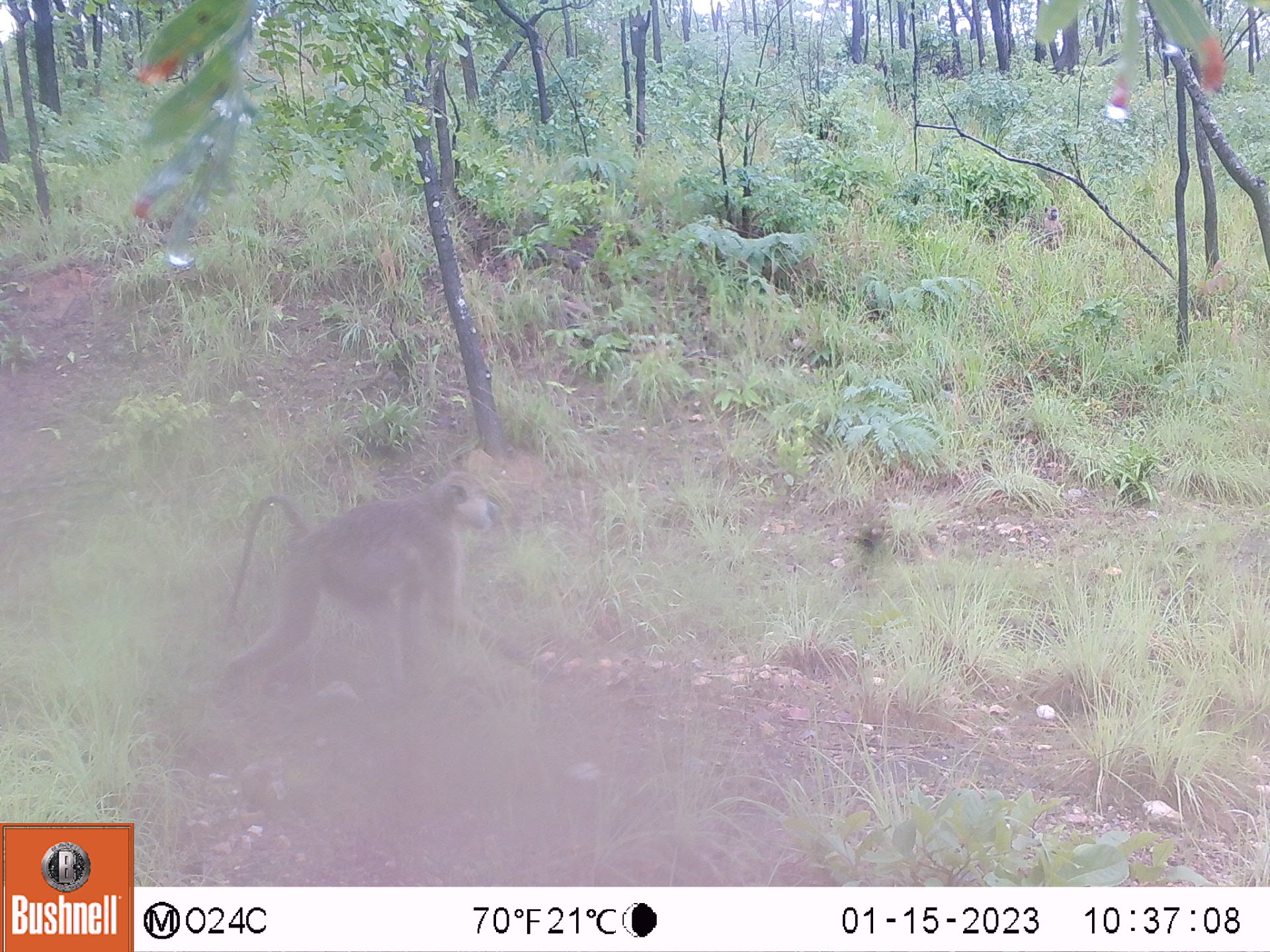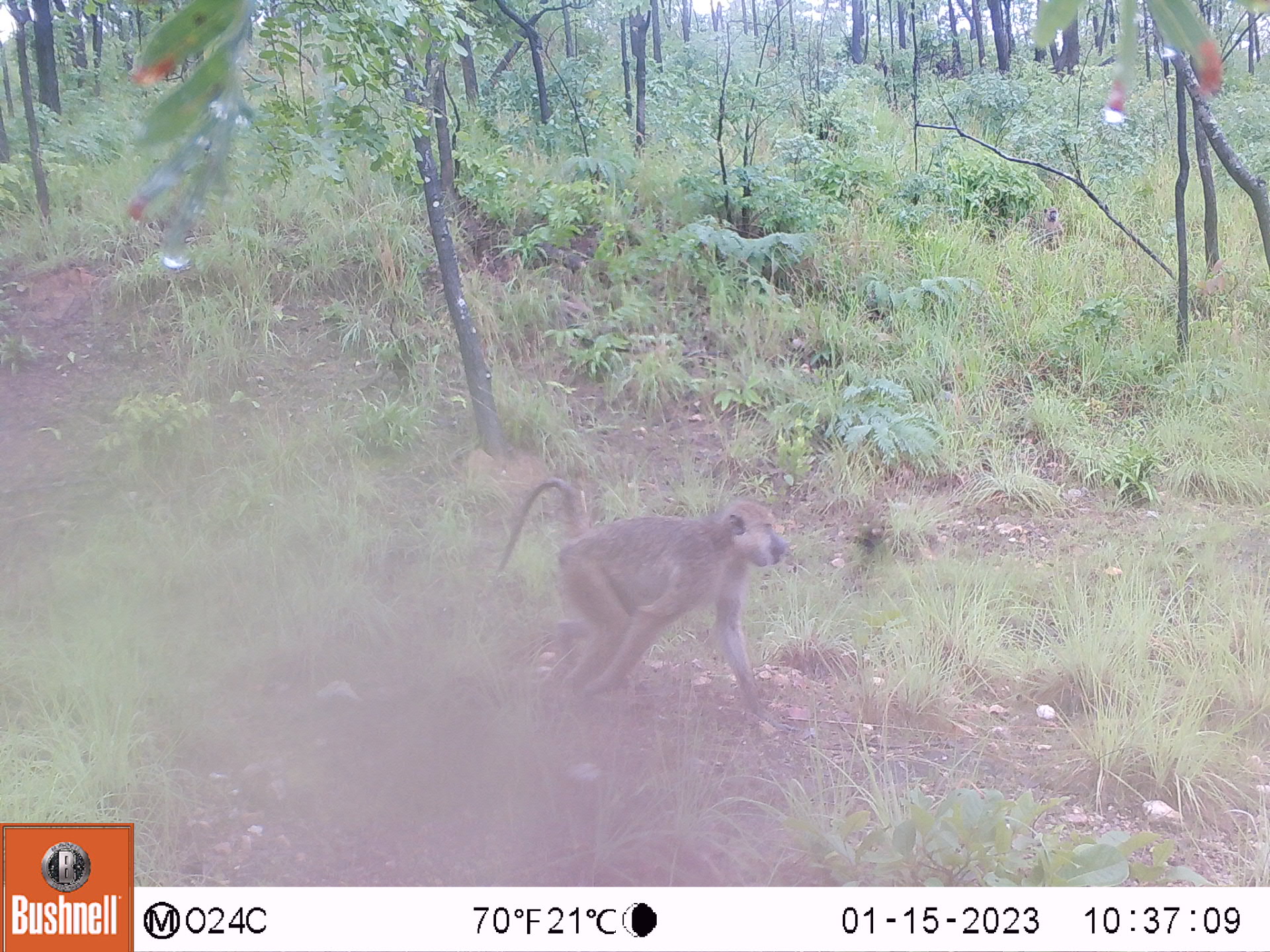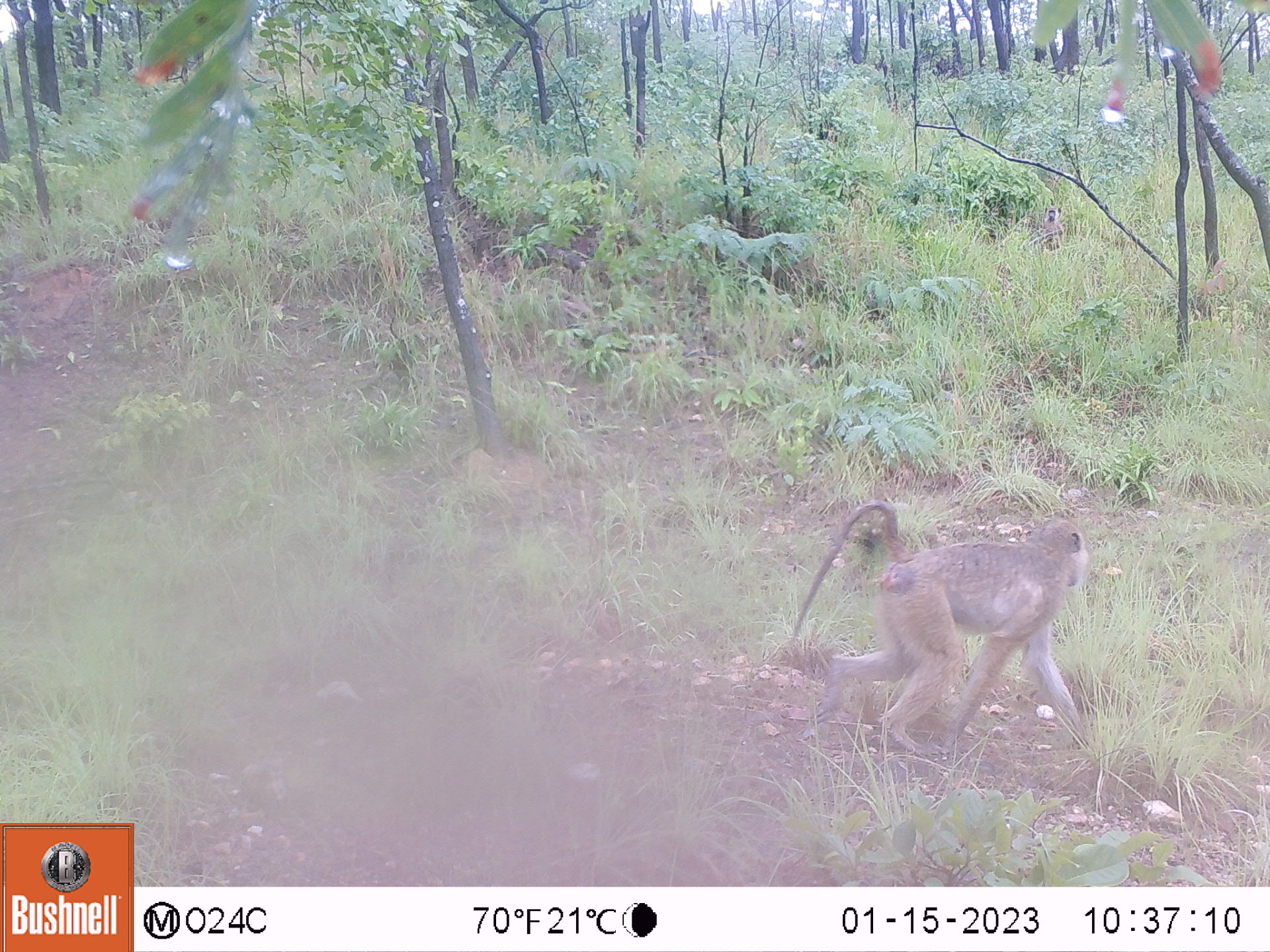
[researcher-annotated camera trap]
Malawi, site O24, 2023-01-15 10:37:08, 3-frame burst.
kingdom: Animalia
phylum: Chordata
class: Mammalia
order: Primates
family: Cercopithecidae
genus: Papio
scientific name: Papio cynocephalus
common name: yellow baboon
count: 2